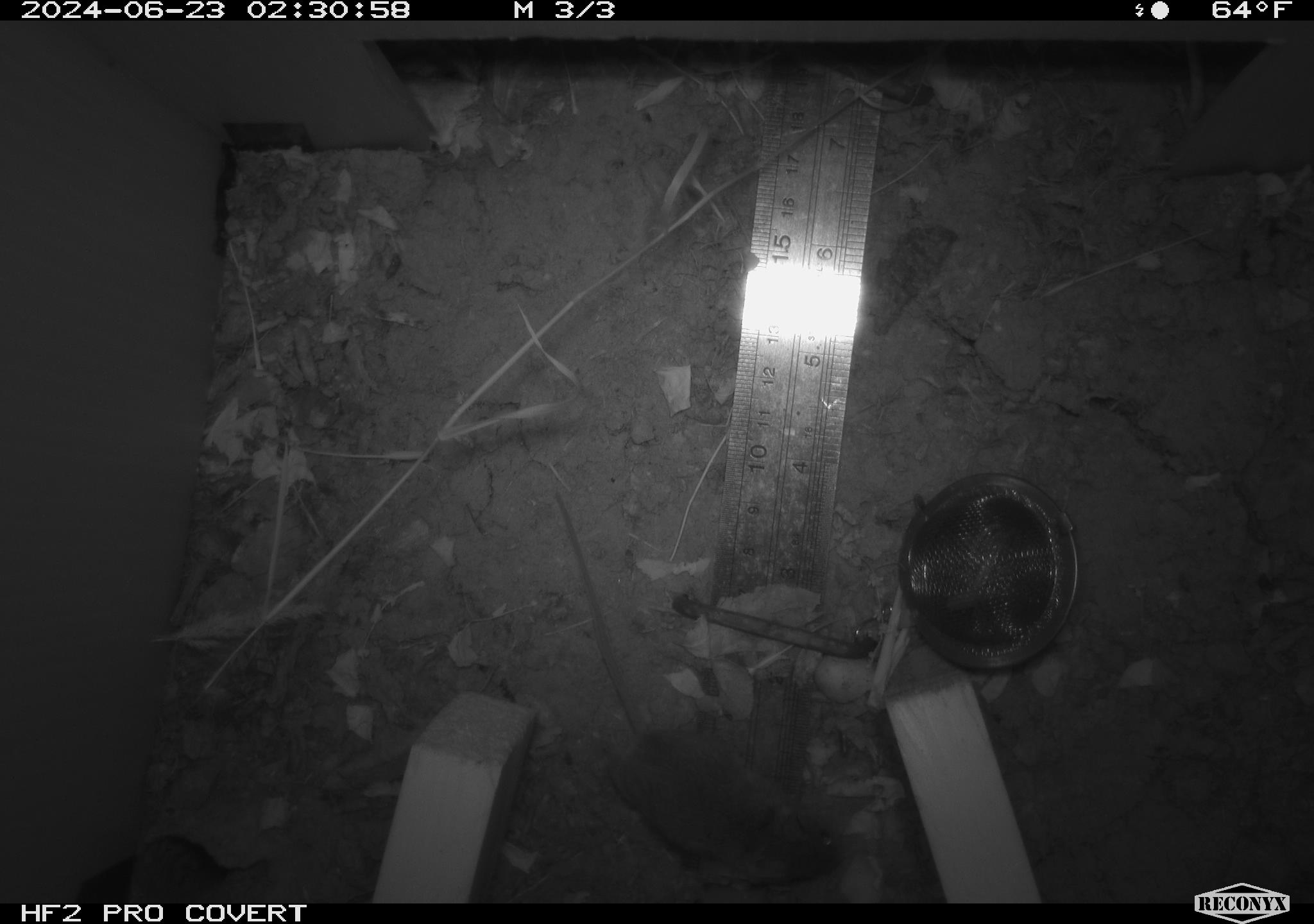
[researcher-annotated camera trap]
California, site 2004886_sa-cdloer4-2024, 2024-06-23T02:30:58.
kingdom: Animalia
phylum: Chordata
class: Mammalia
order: Rodentia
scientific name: Rodentia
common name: rodent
Rodent (Rodentia).